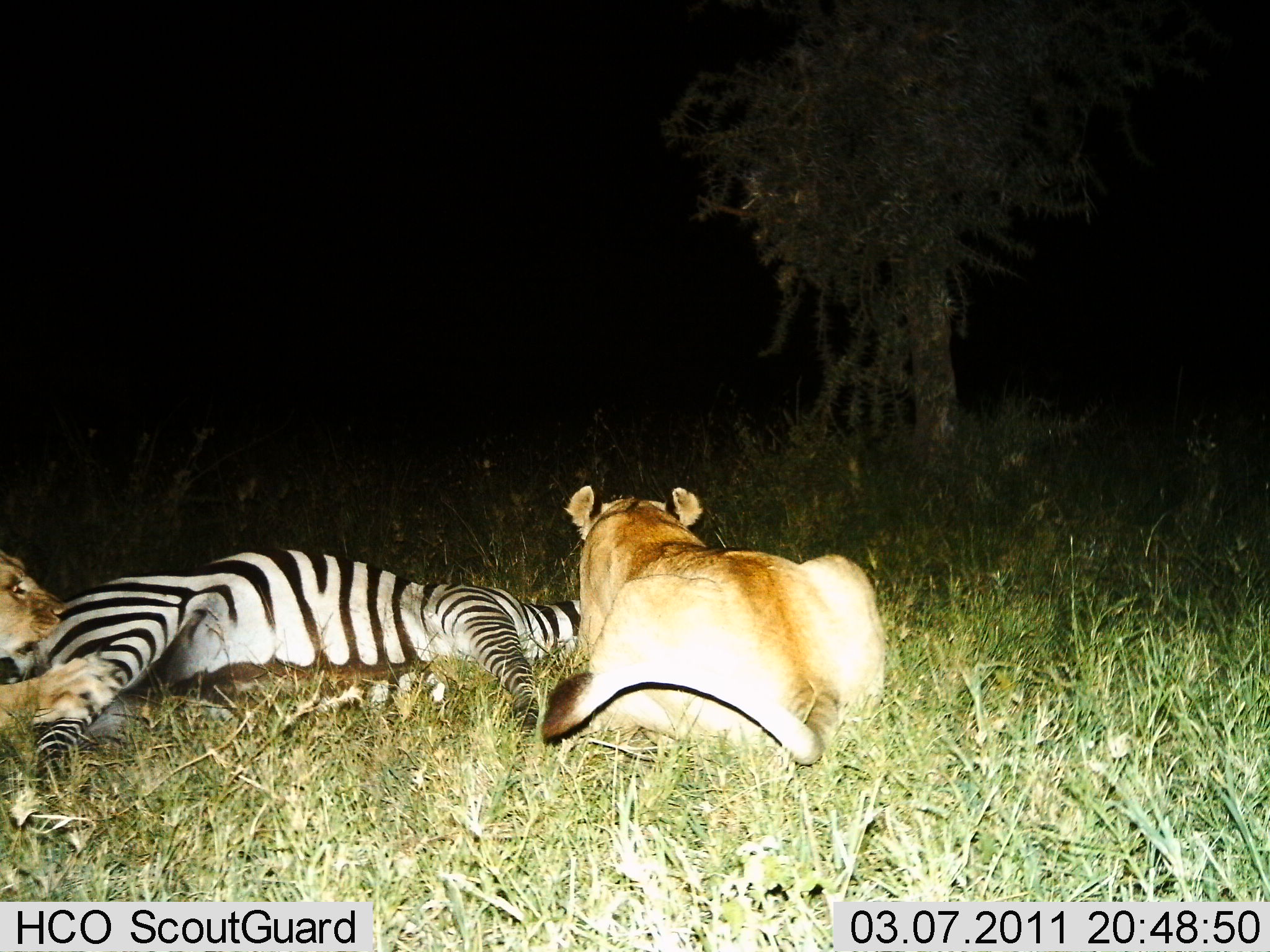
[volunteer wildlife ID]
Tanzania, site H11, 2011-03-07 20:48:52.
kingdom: Animalia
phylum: Chordata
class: Mammalia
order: Carnivora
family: Felidae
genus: Panthera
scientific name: Panthera leo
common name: lion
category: lionfemale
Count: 2.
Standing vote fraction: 0%.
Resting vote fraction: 0%.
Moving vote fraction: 0%.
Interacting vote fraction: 27%.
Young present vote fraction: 0%.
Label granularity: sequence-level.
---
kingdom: Animalia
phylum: Chordata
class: Mammalia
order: Perissodactyla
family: Equidae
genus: Equus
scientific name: Equus quagga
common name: plains zebra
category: zebra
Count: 1.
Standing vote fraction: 8%.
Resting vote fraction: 33%.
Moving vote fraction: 0%.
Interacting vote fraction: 58%.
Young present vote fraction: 0%.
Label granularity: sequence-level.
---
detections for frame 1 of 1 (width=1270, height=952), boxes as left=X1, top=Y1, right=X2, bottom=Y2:
animal: left=0, top=546, right=584, bottom=827; left=538, top=484, right=887, bottom=775; left=0, top=552, right=125, bottom=733